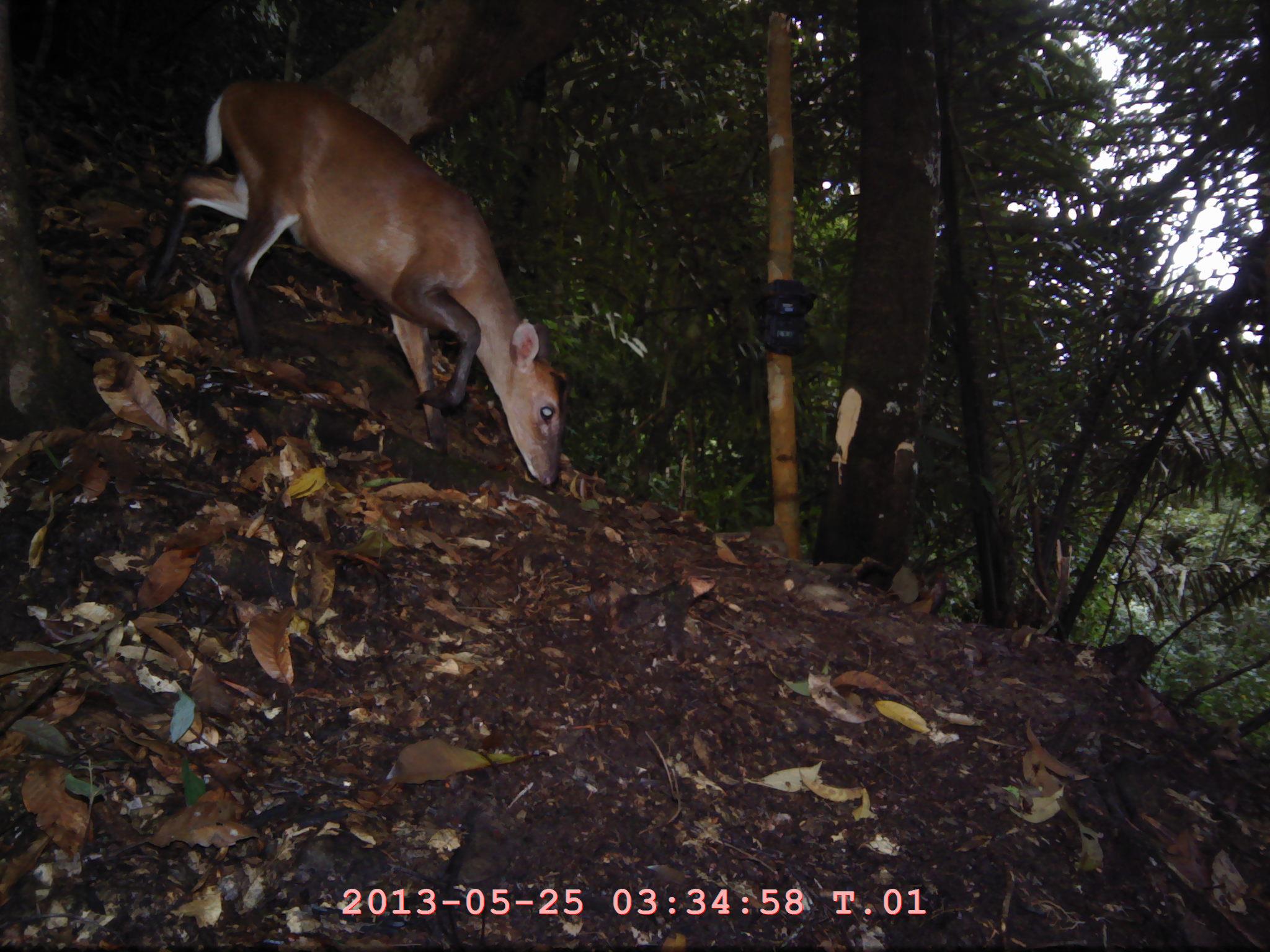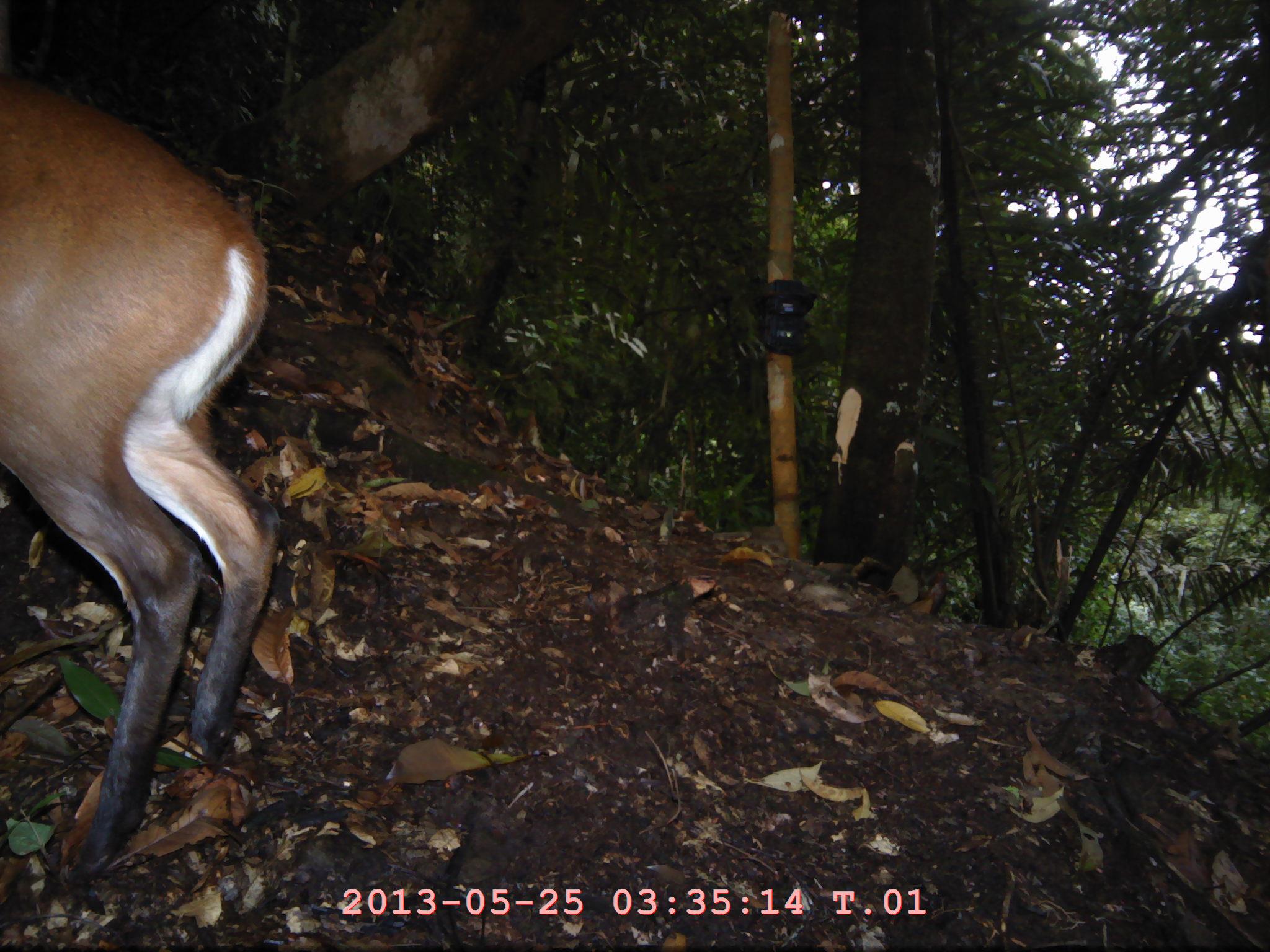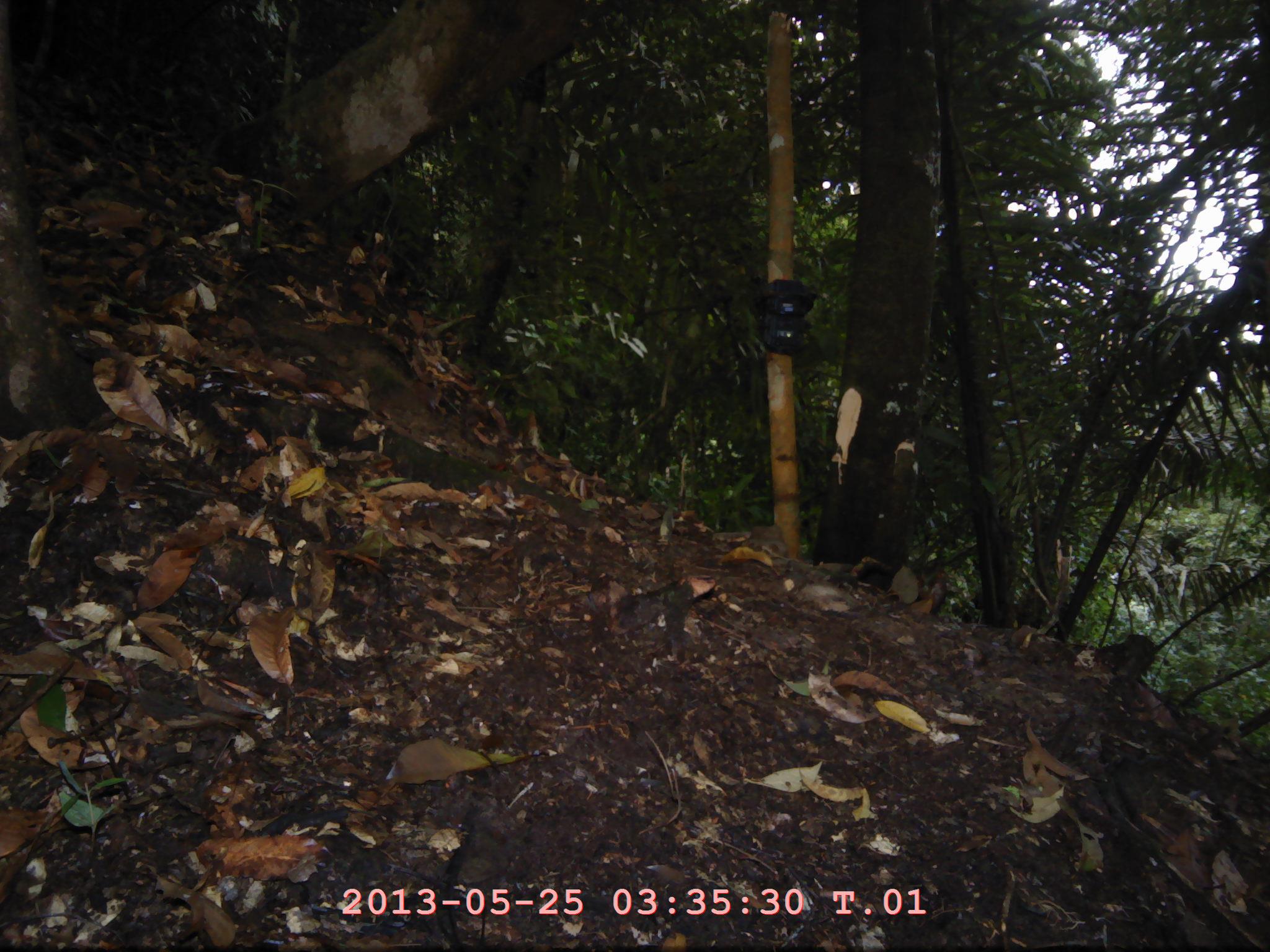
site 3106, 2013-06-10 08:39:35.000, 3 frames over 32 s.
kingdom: Animalia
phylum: Chordata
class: Mammalia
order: Artiodactyla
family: Cervidae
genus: Muntiacus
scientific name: Muntiacus muntjak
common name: southern red muntjac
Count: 1.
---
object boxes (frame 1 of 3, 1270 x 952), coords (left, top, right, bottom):
muntiacus muntjak: (143, 76, 564, 487)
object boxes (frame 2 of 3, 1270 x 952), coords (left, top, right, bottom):
muntiacus muntjak: (0, 78, 277, 878)